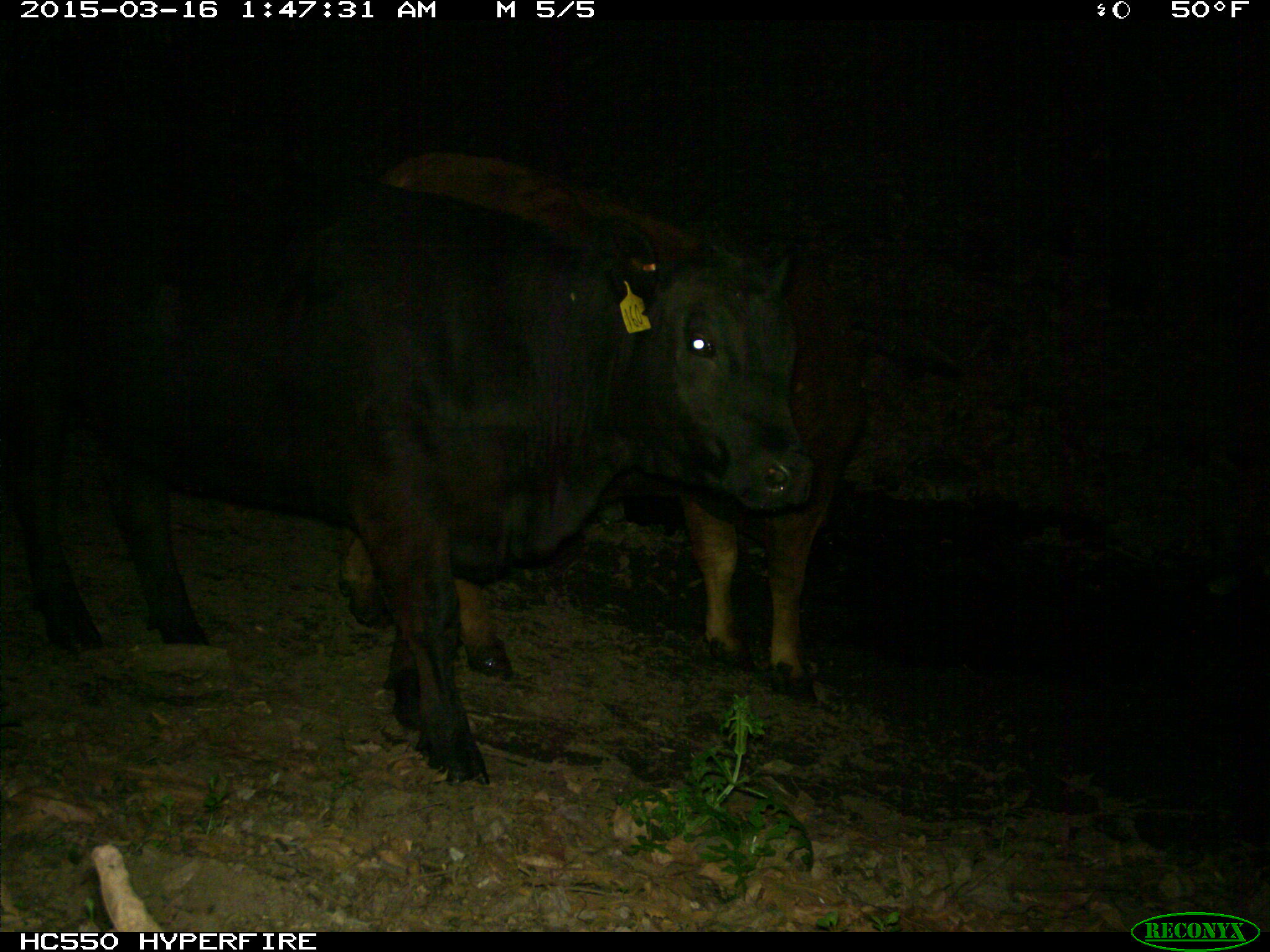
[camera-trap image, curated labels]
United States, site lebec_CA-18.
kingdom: Animalia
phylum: Chordata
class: Mammalia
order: Artiodactyla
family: Bovidae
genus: Bos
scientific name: Bos taurus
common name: domestic cow